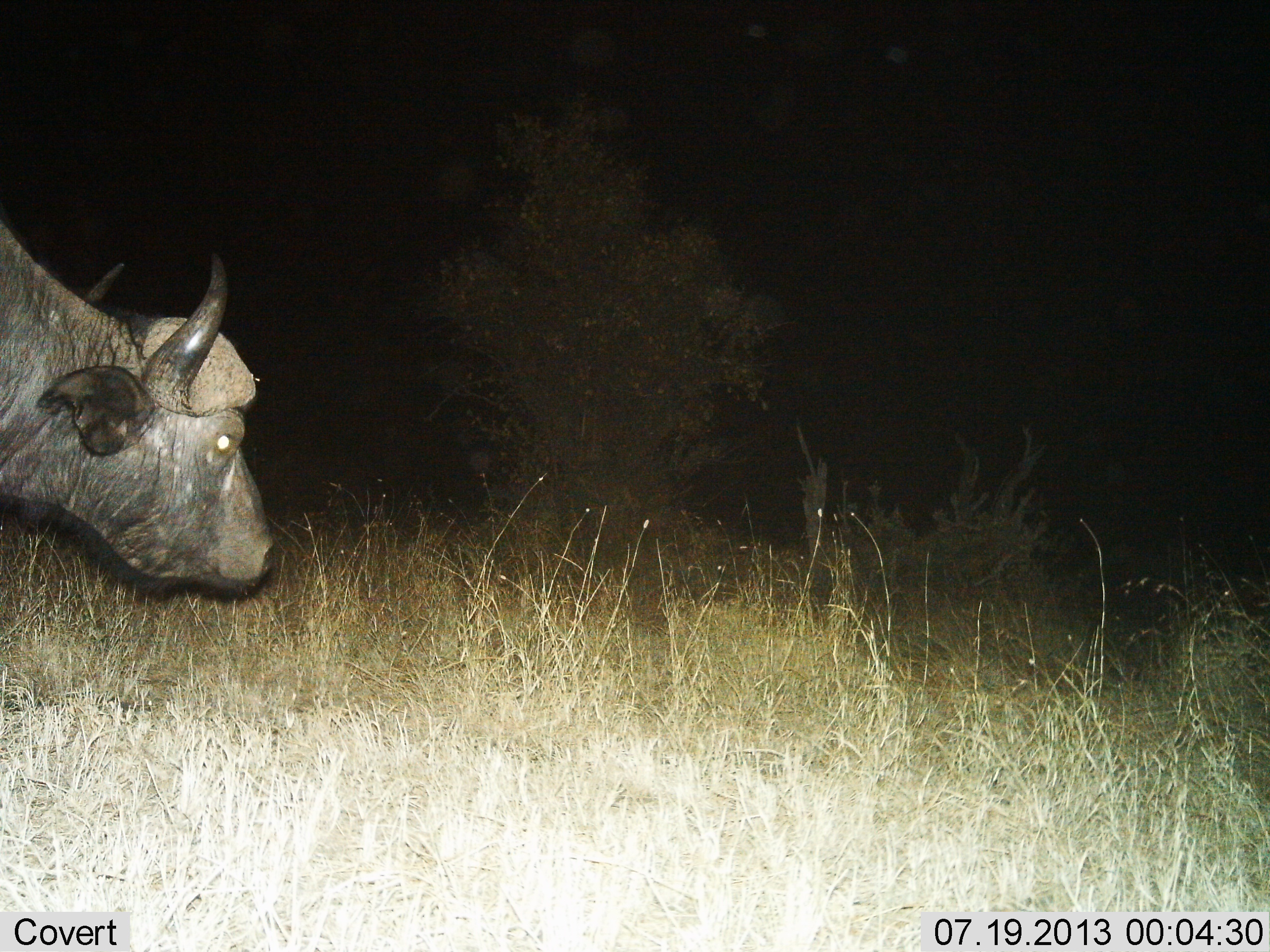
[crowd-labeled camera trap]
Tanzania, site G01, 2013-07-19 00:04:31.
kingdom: Animalia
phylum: Chordata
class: Mammalia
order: Artiodactyla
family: Bovidae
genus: Syncerus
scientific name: Syncerus caffer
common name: cape buffalo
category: buffalo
Buffalo (cape buffalo) (Syncerus caffer), count 1. Behavior (volunteer vote fractions): standing 39%, resting 3%, moving 45%, interacting 0%. Young present (vote fraction): 0%. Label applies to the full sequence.